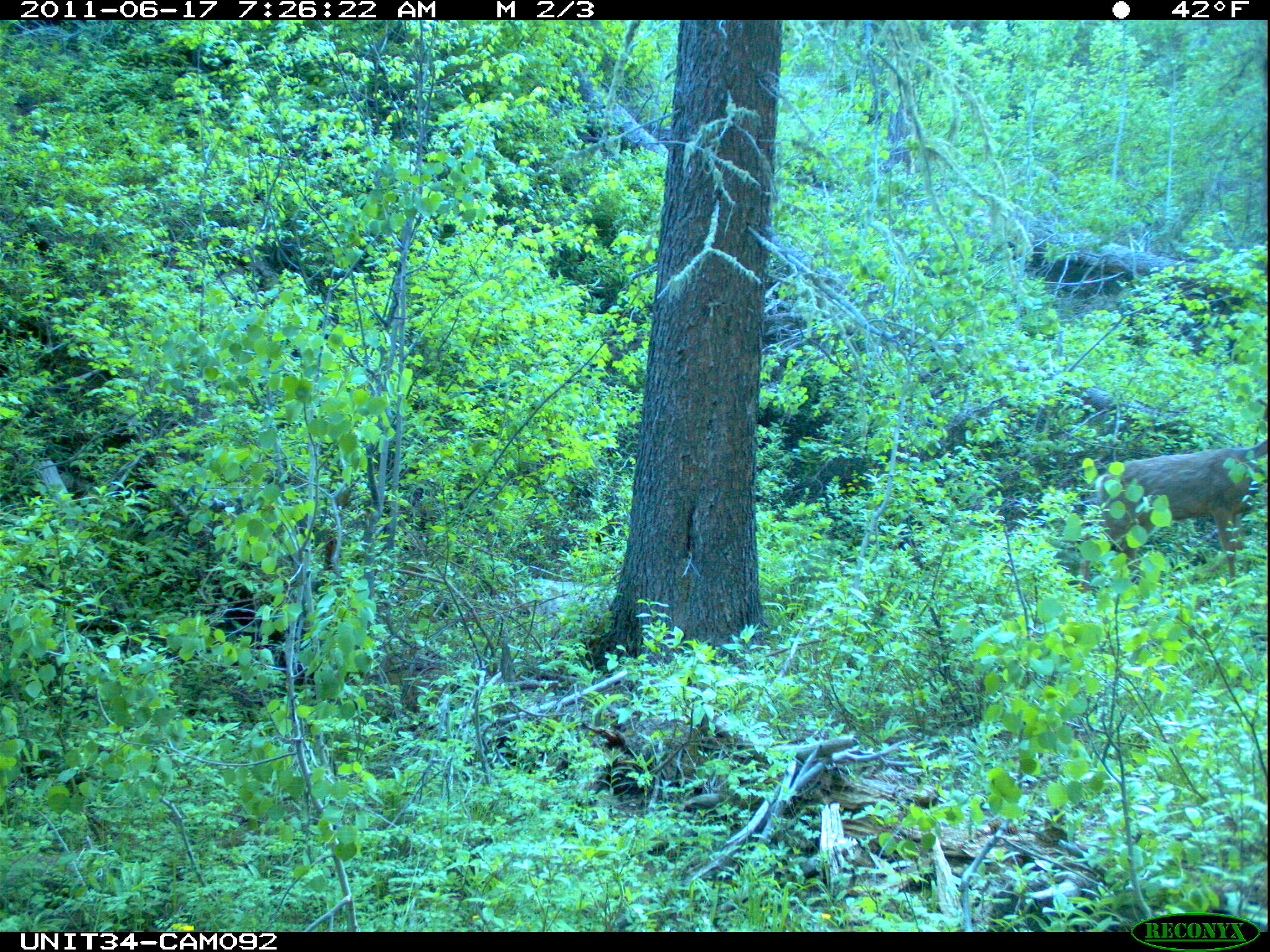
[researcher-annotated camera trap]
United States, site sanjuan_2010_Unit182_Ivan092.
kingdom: Animalia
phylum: Chordata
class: Mammalia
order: Artiodactyla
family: Cervidae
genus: Odocoileus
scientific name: Odocoileus hemionus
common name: mule deer